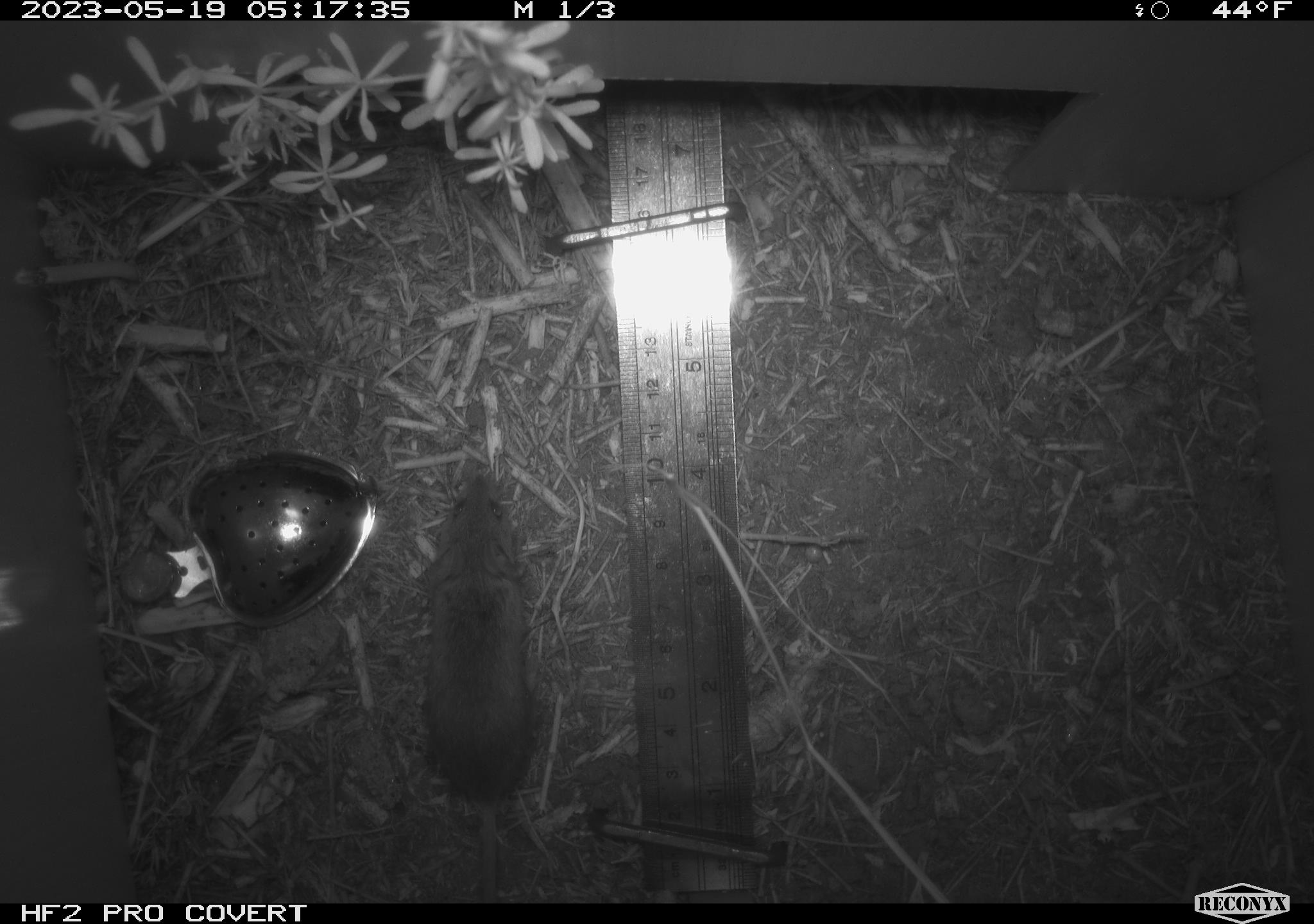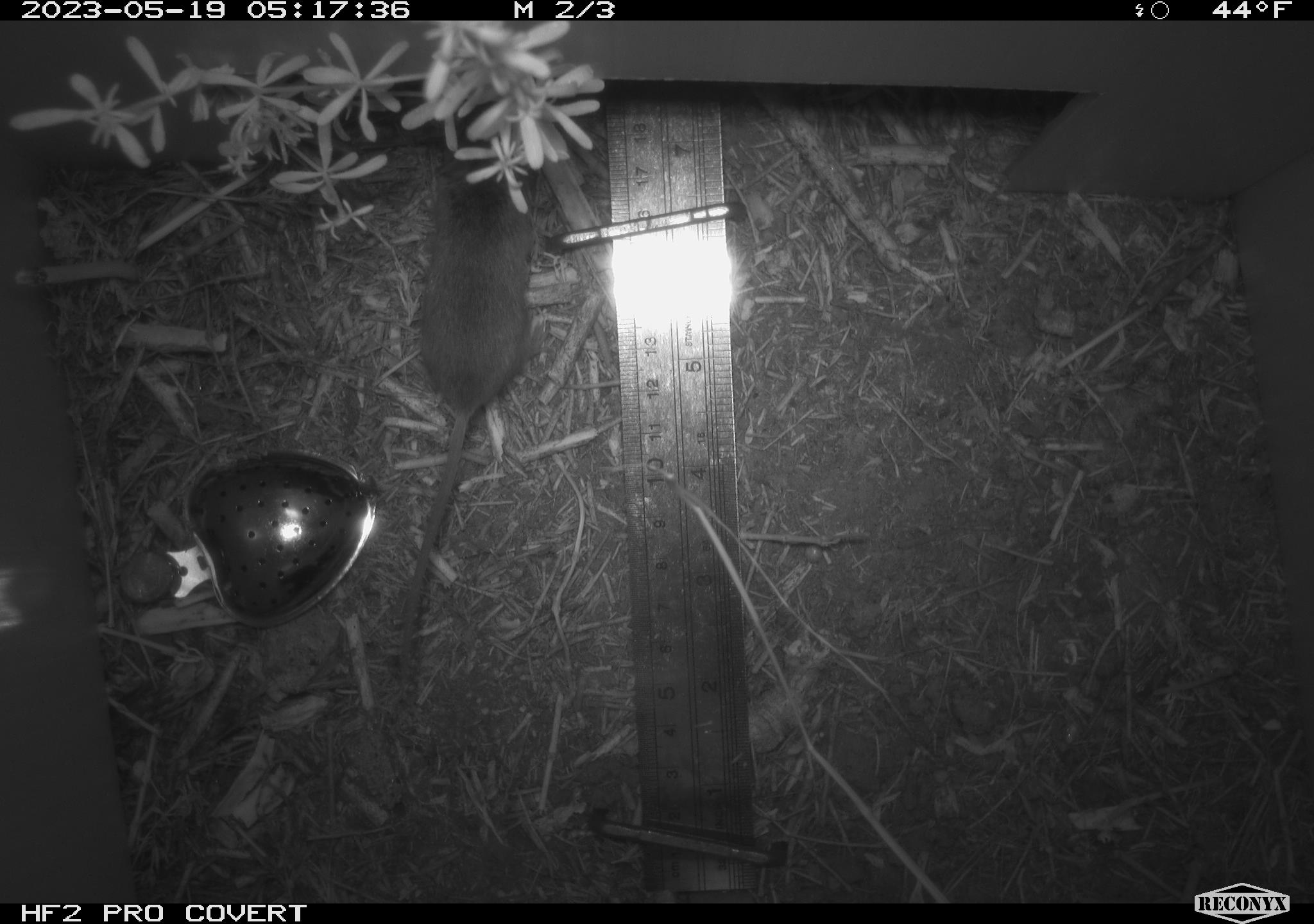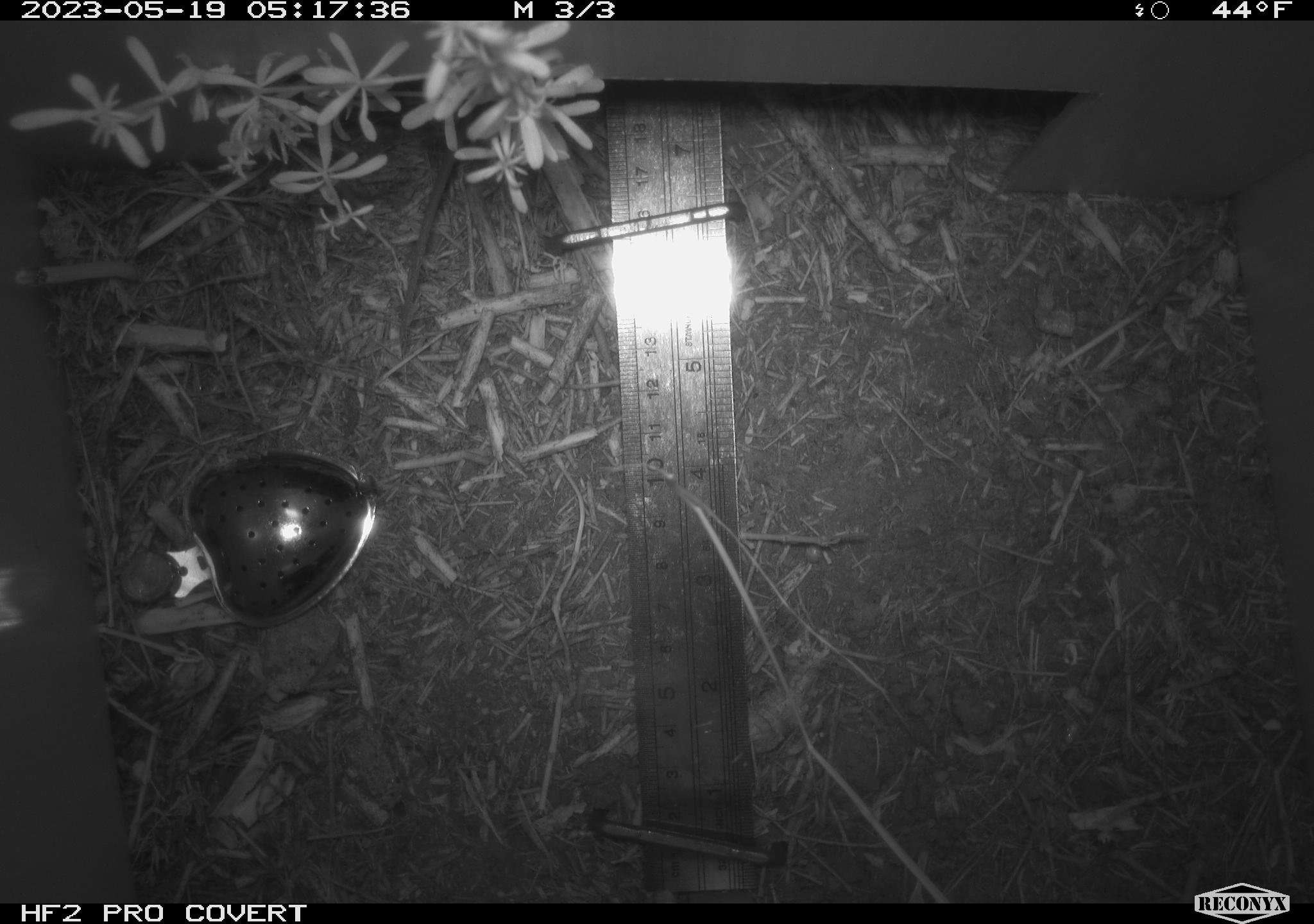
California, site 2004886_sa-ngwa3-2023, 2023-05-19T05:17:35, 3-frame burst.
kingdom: Animalia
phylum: Chordata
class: Mammalia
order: Rodentia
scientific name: Rodentia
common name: mouse species